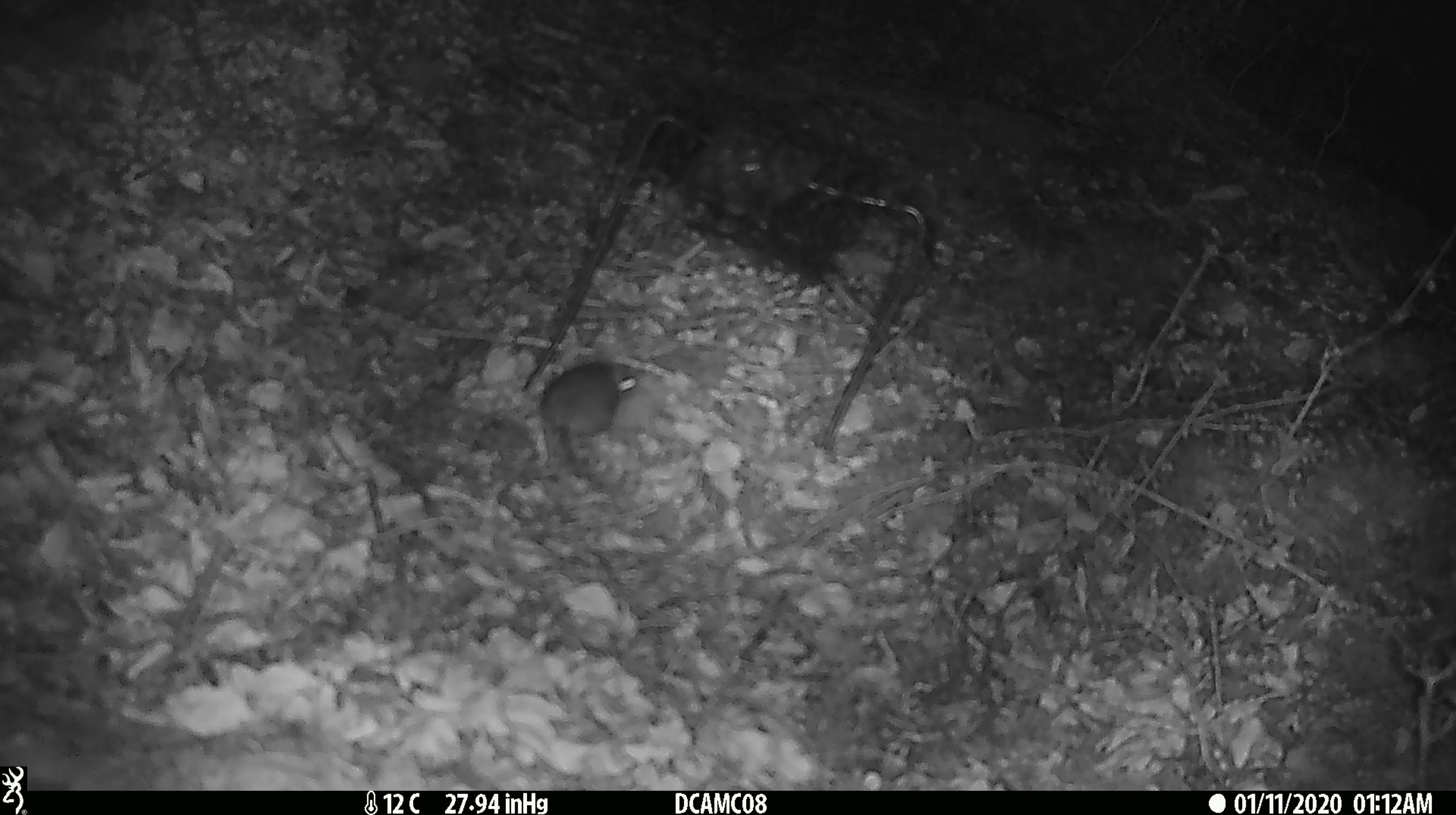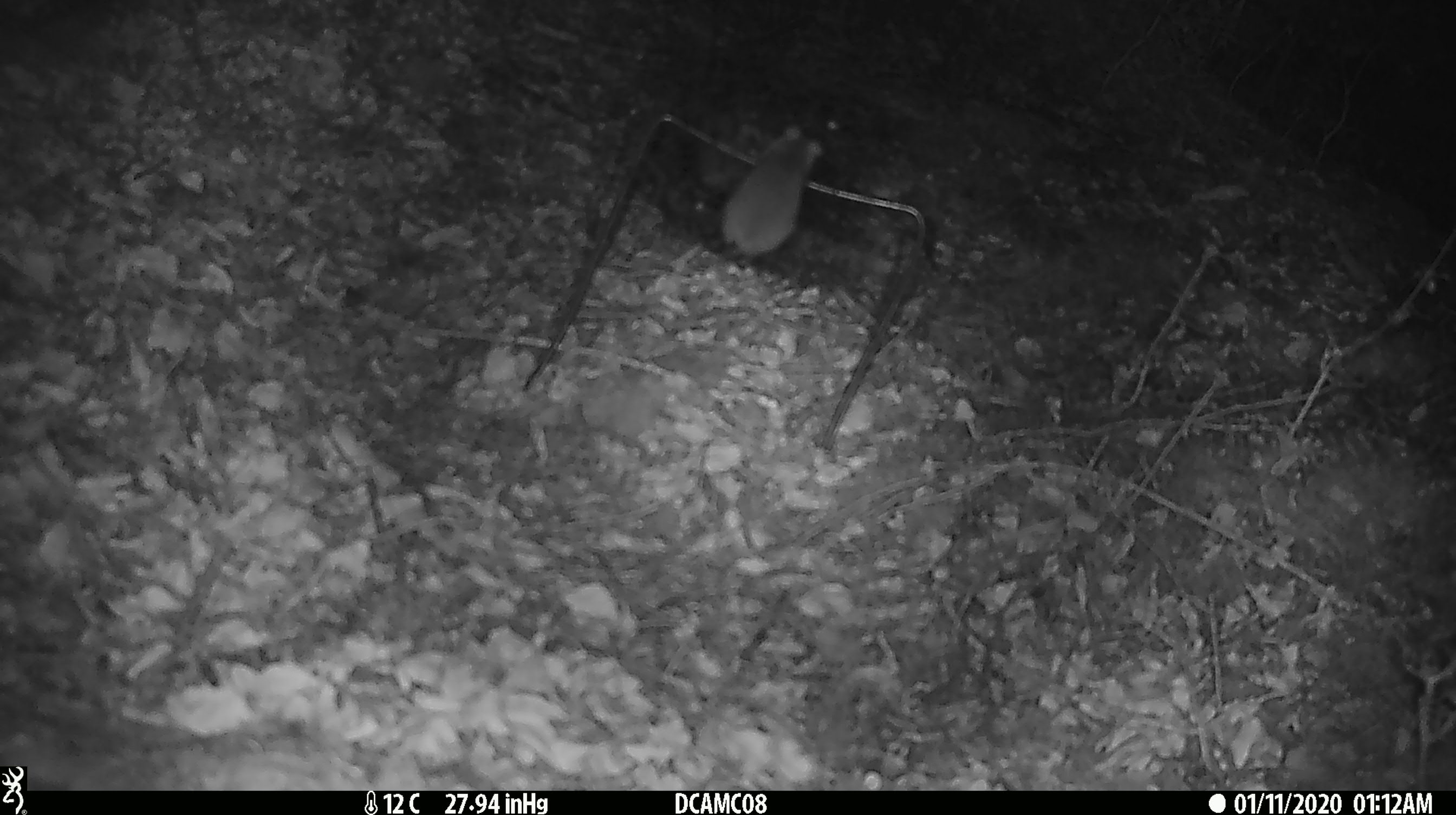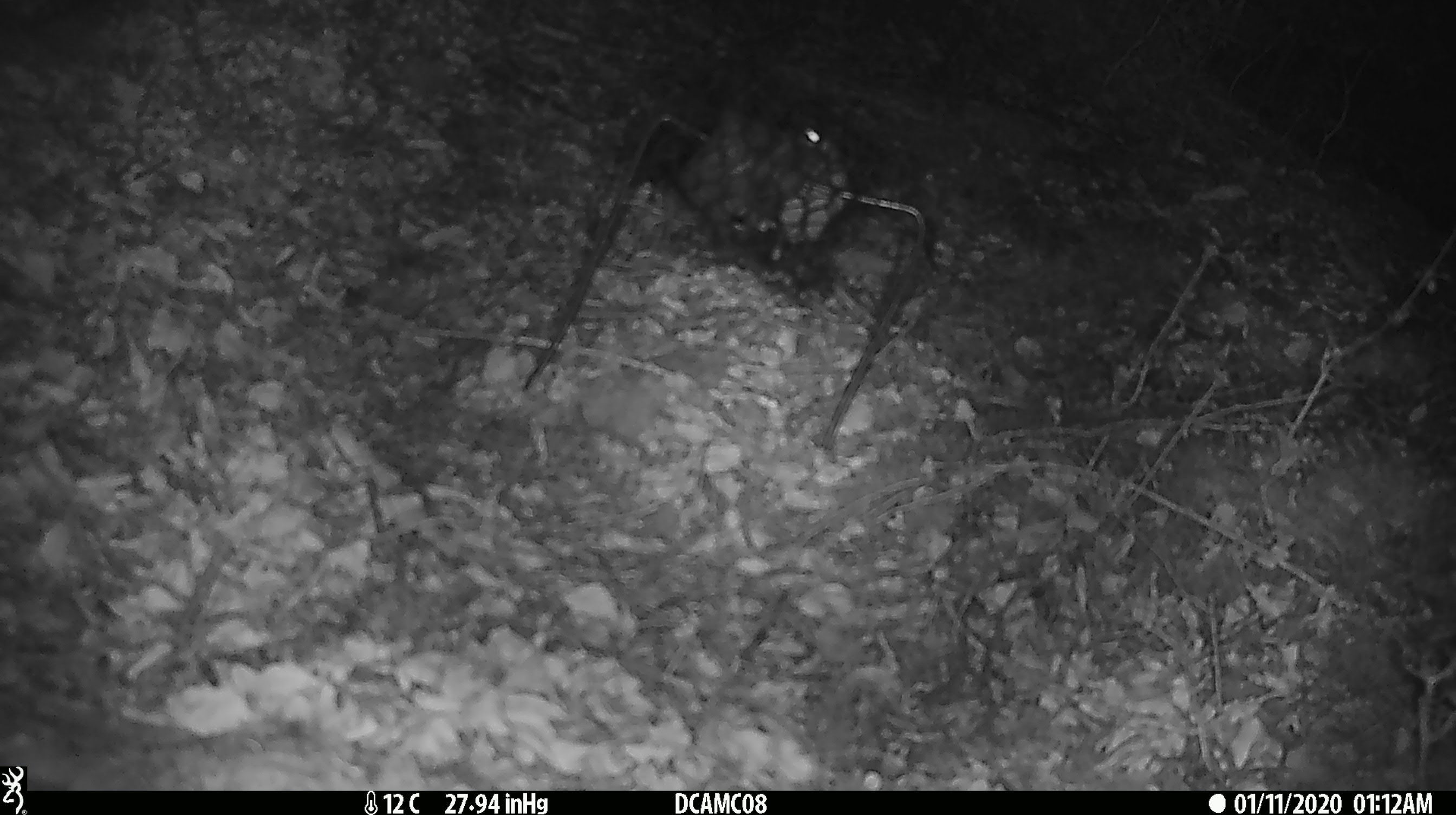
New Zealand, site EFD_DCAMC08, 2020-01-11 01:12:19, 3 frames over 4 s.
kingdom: Animalia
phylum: Chordata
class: Mammalia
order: Rodentia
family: Muridae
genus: Mus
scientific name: Mus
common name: mouse